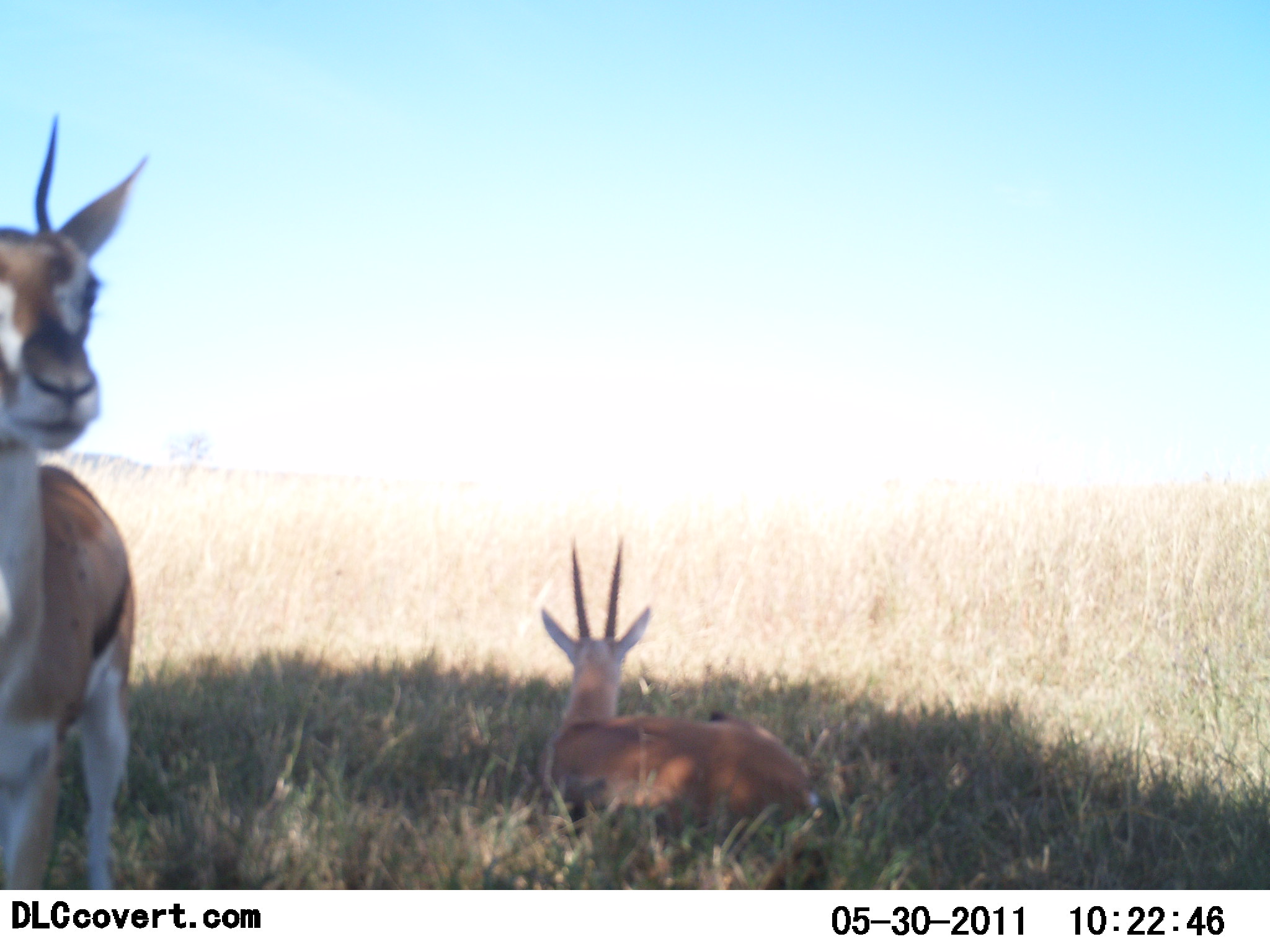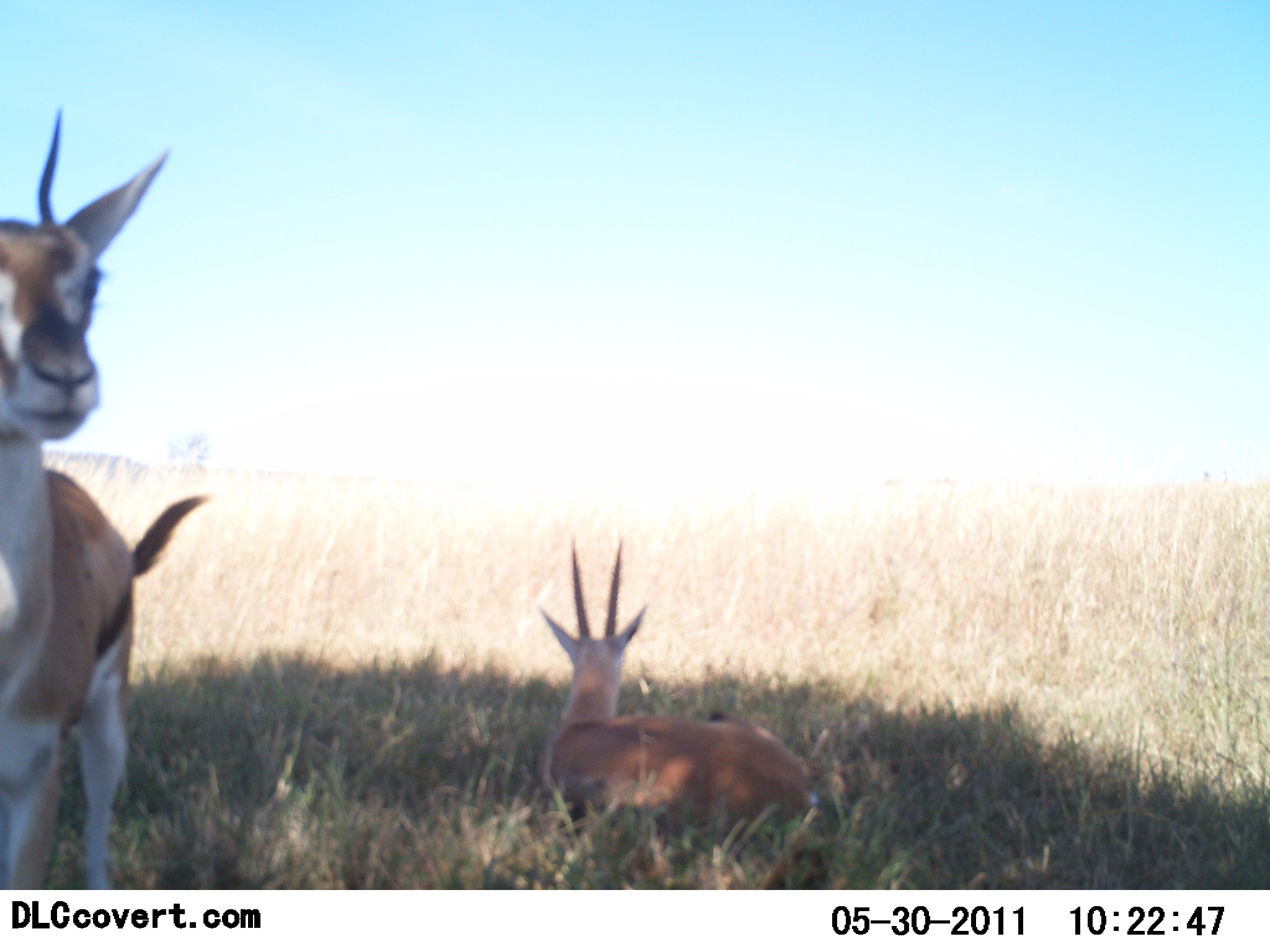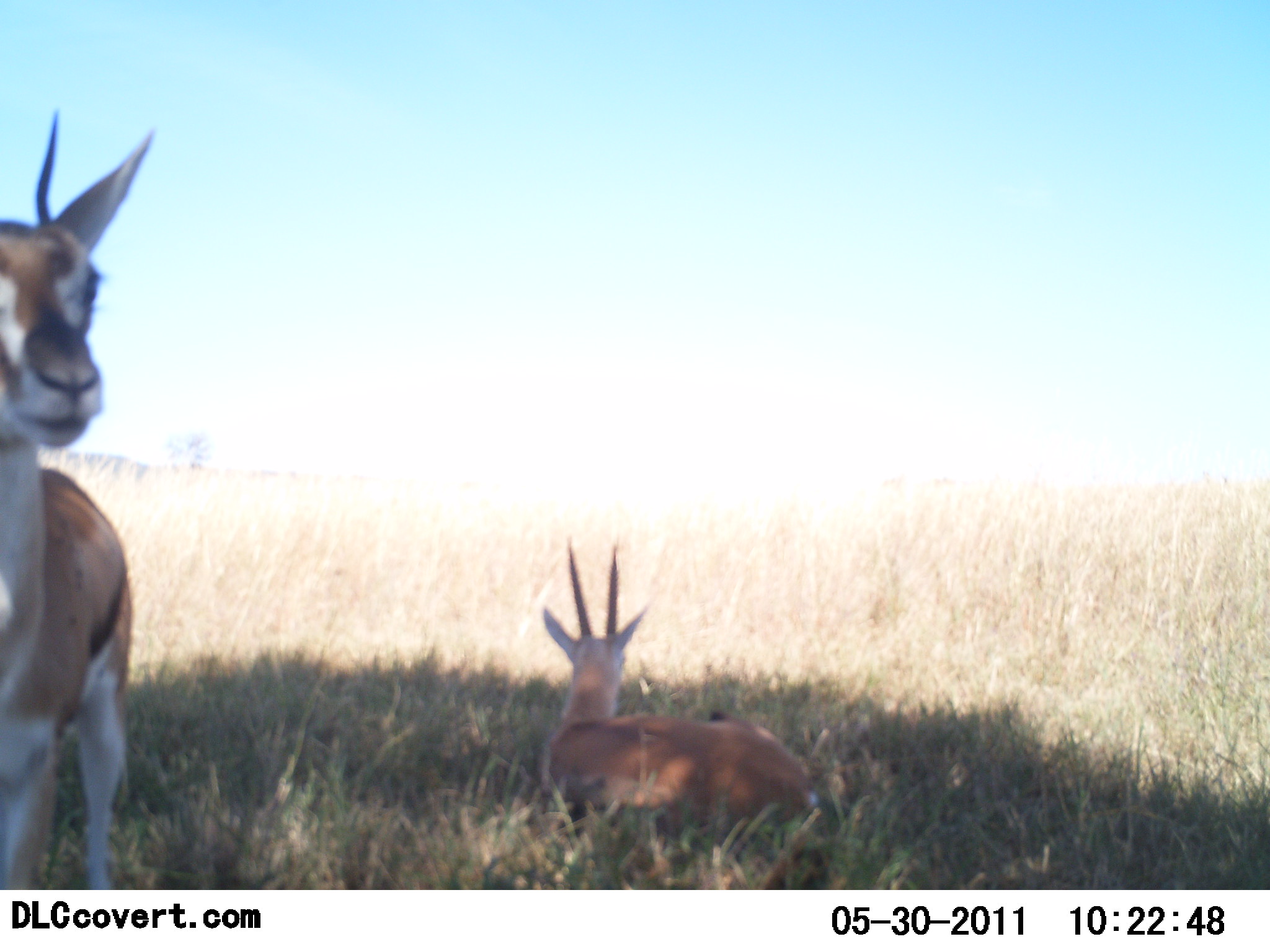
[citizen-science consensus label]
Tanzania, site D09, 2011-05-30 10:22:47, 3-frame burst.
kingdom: Animalia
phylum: Chordata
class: Mammalia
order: Artiodactyla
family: Bovidae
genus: Eudorcas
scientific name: Eudorcas thomsonii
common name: thomson's gazelle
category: gazellethomsons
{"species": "gazellethomsons (thomson's gazelle) (Eudorcas thomsonii)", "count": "2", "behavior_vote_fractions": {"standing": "85%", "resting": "92%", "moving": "0%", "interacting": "0%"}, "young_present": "0%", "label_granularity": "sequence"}